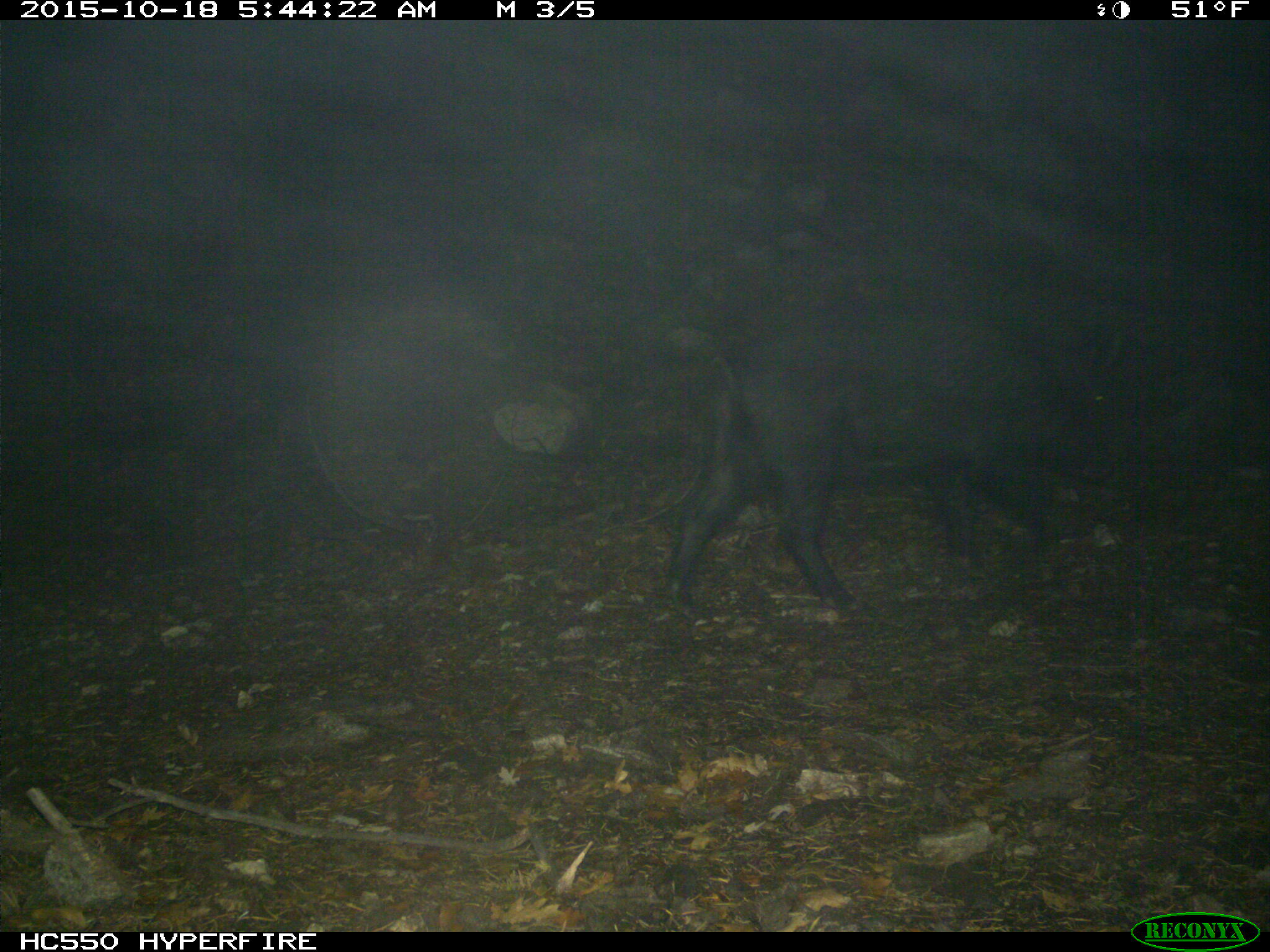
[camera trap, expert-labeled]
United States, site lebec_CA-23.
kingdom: Animalia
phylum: Chordata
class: Mammalia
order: Artiodactyla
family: Suidae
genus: Sus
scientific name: Sus scrofa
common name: wild boar